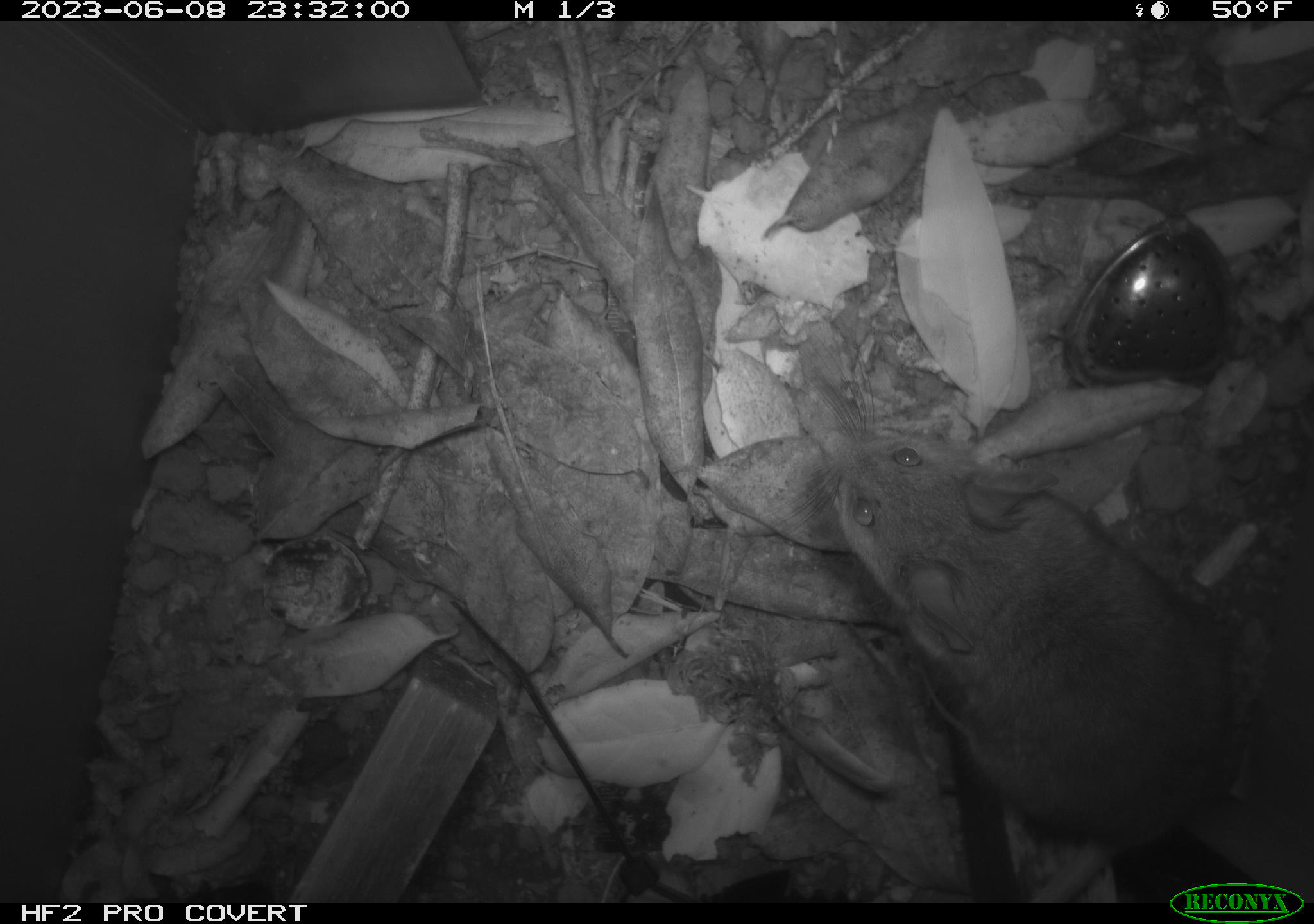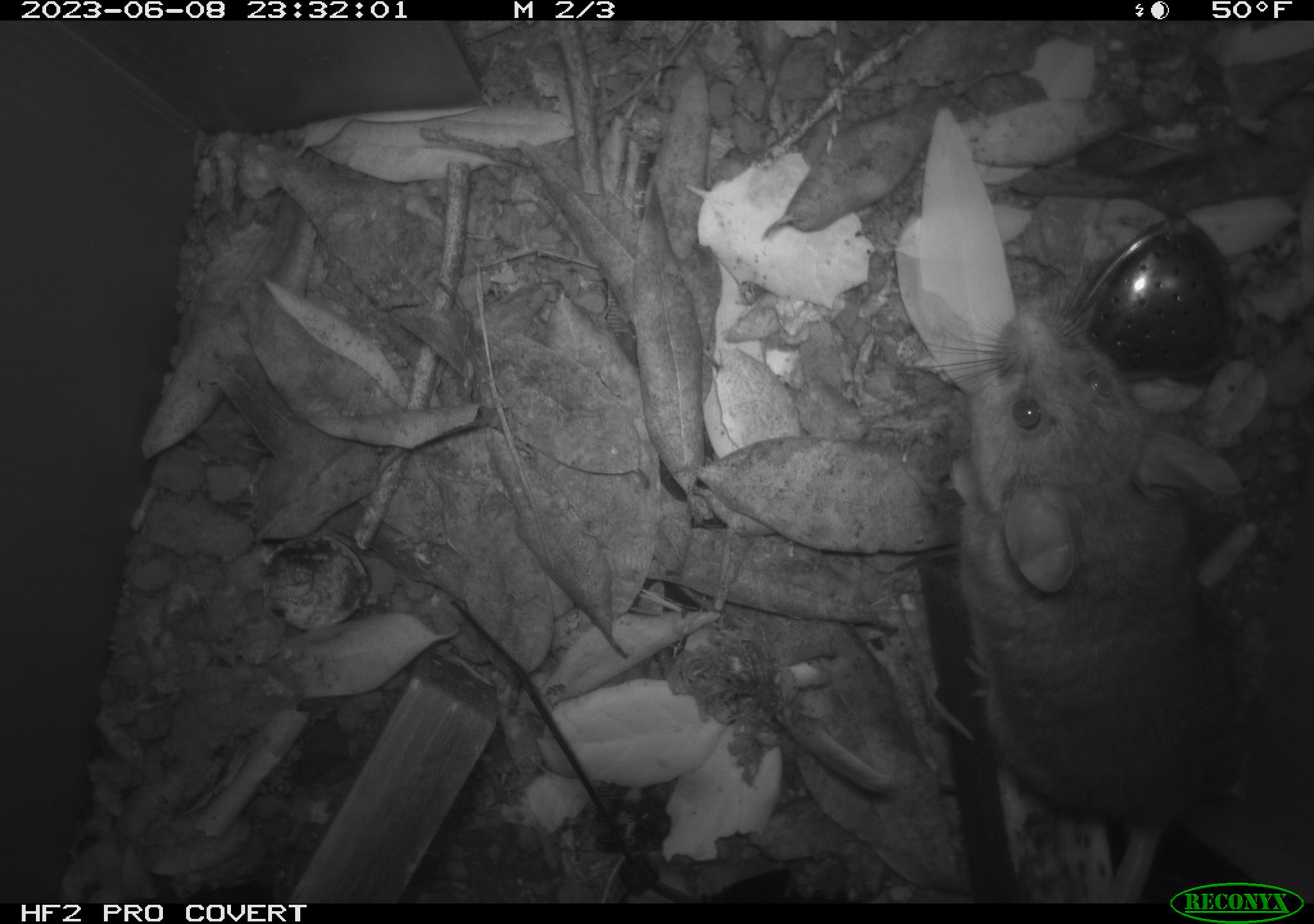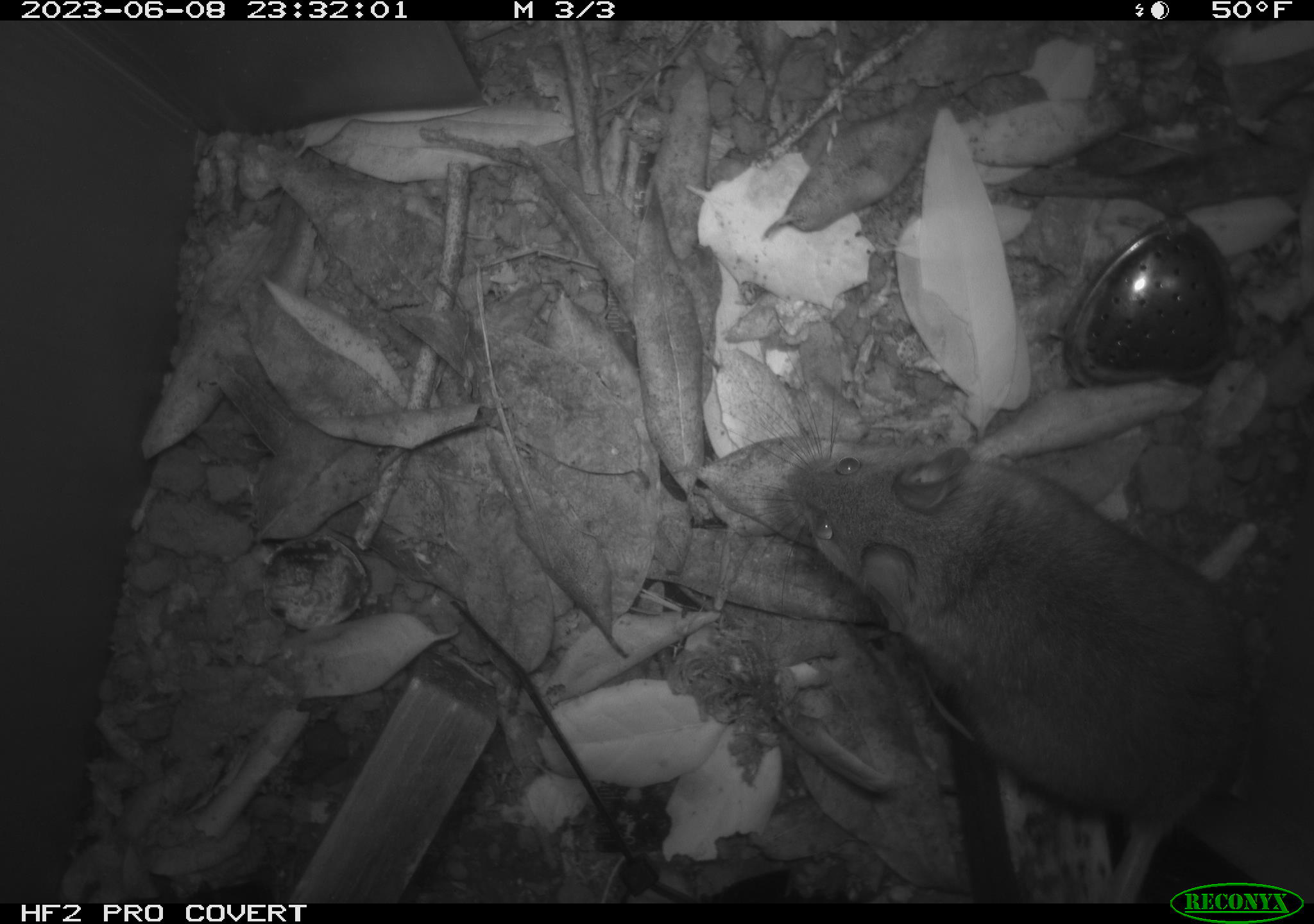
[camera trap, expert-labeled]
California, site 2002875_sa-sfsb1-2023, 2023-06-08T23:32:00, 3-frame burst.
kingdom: Animalia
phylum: Chordata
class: Mammalia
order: Rodentia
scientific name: Rodentia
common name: mouse species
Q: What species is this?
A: Mouse species (Rodentia).